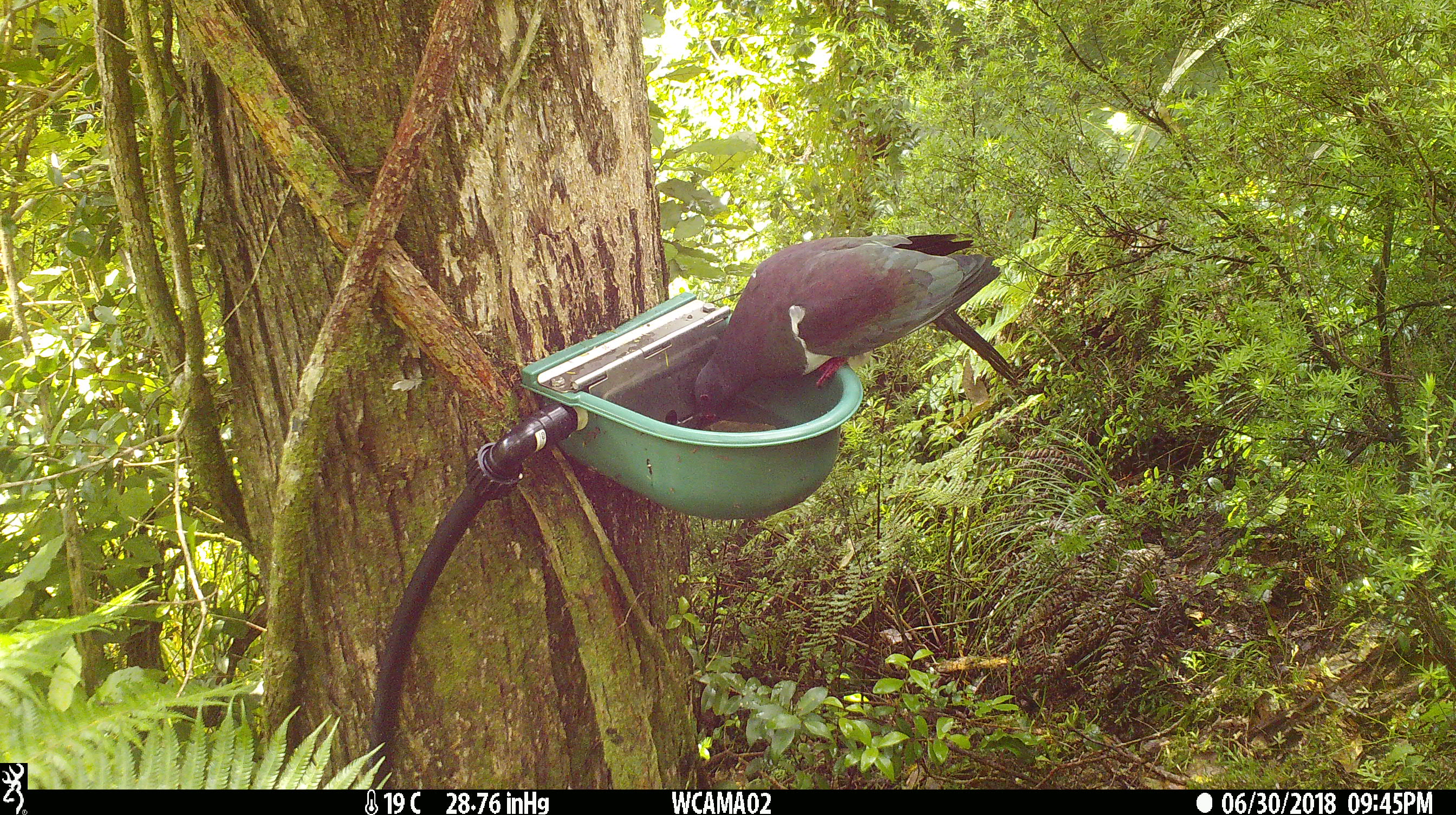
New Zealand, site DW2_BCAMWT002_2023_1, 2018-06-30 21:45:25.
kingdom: Animalia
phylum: Chordata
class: Aves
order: Columbiformes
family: Columbidae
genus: Hemiphaga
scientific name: Hemiphaga novaeseelandiae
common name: new zealand pigeon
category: kereru